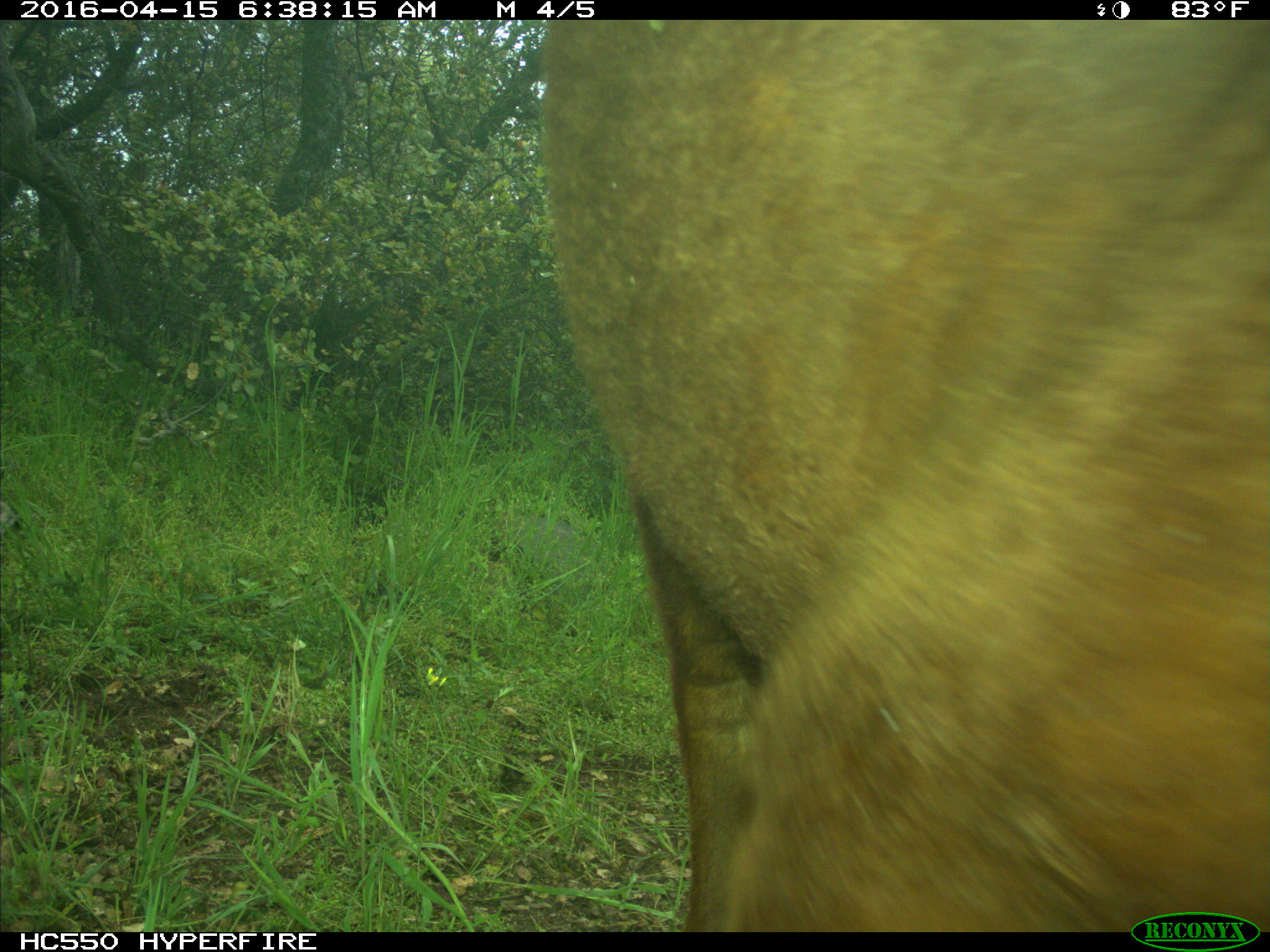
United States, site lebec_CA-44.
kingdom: Animalia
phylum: Chordata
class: Mammalia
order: Artiodactyla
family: Bovidae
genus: Bos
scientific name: Bos taurus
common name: domestic cow